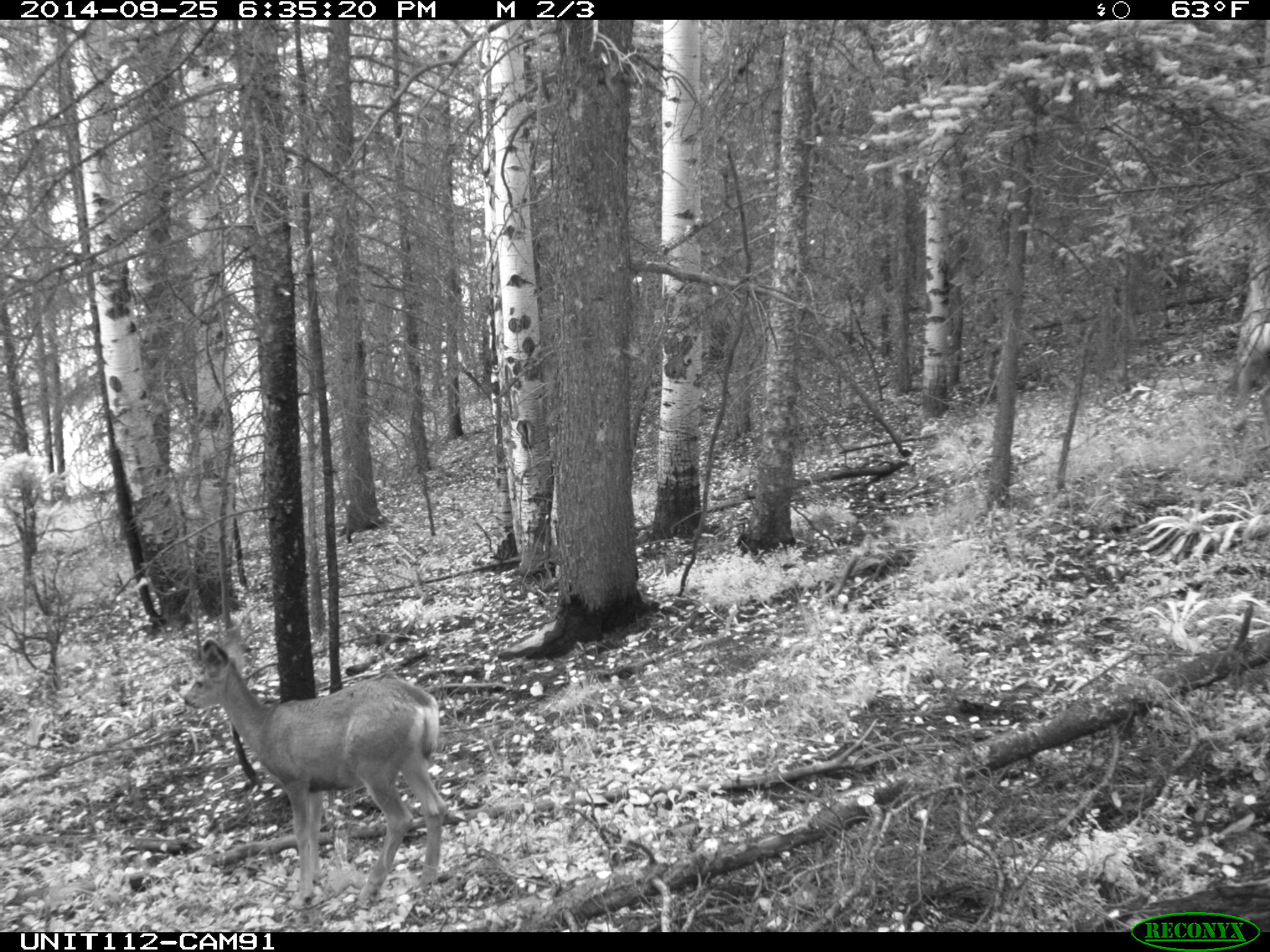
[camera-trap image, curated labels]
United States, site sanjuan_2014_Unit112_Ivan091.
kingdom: Animalia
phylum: Chordata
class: Mammalia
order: Artiodactyla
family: Cervidae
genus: Odocoileus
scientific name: Odocoileus hemionus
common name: mule deer